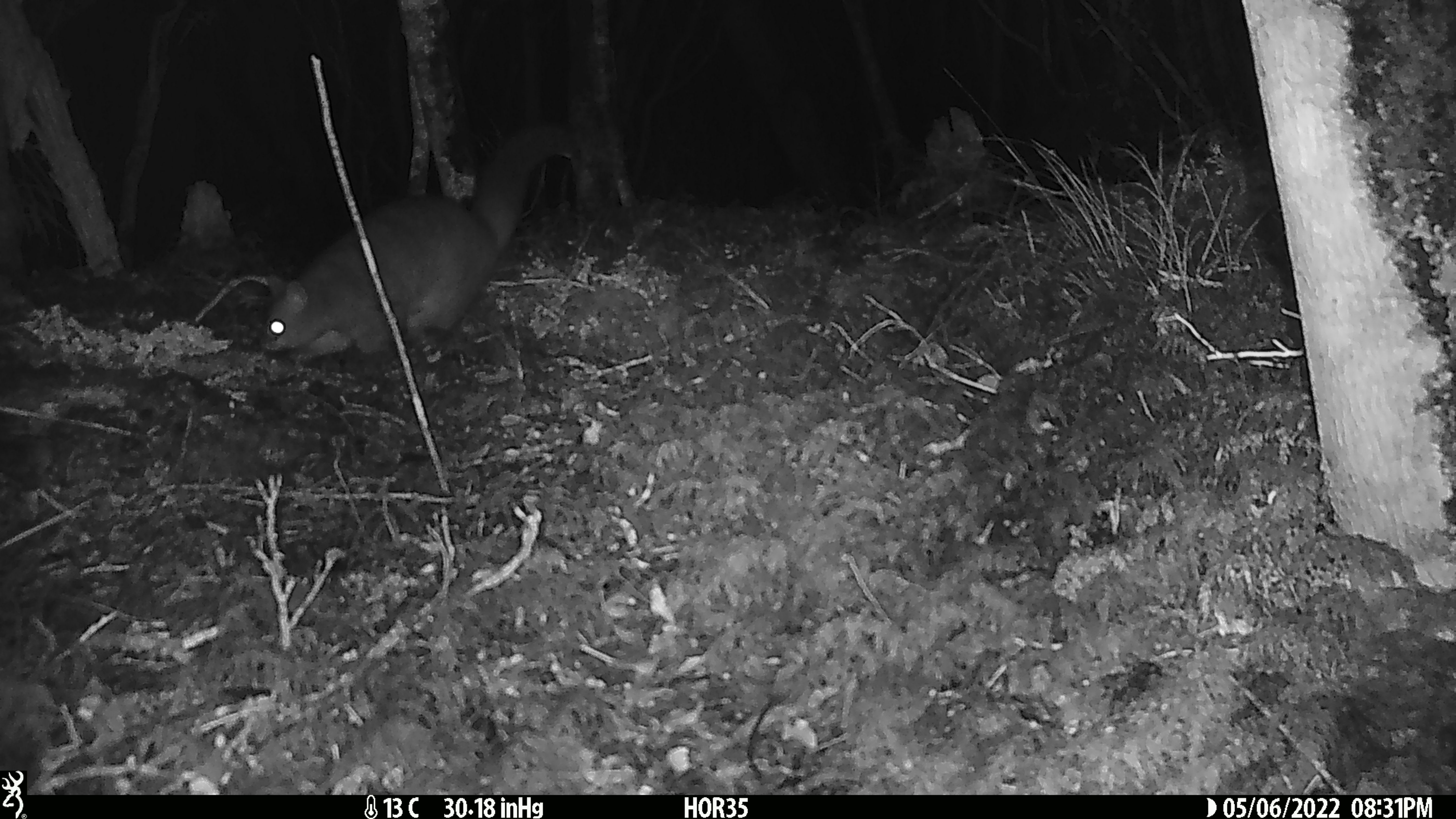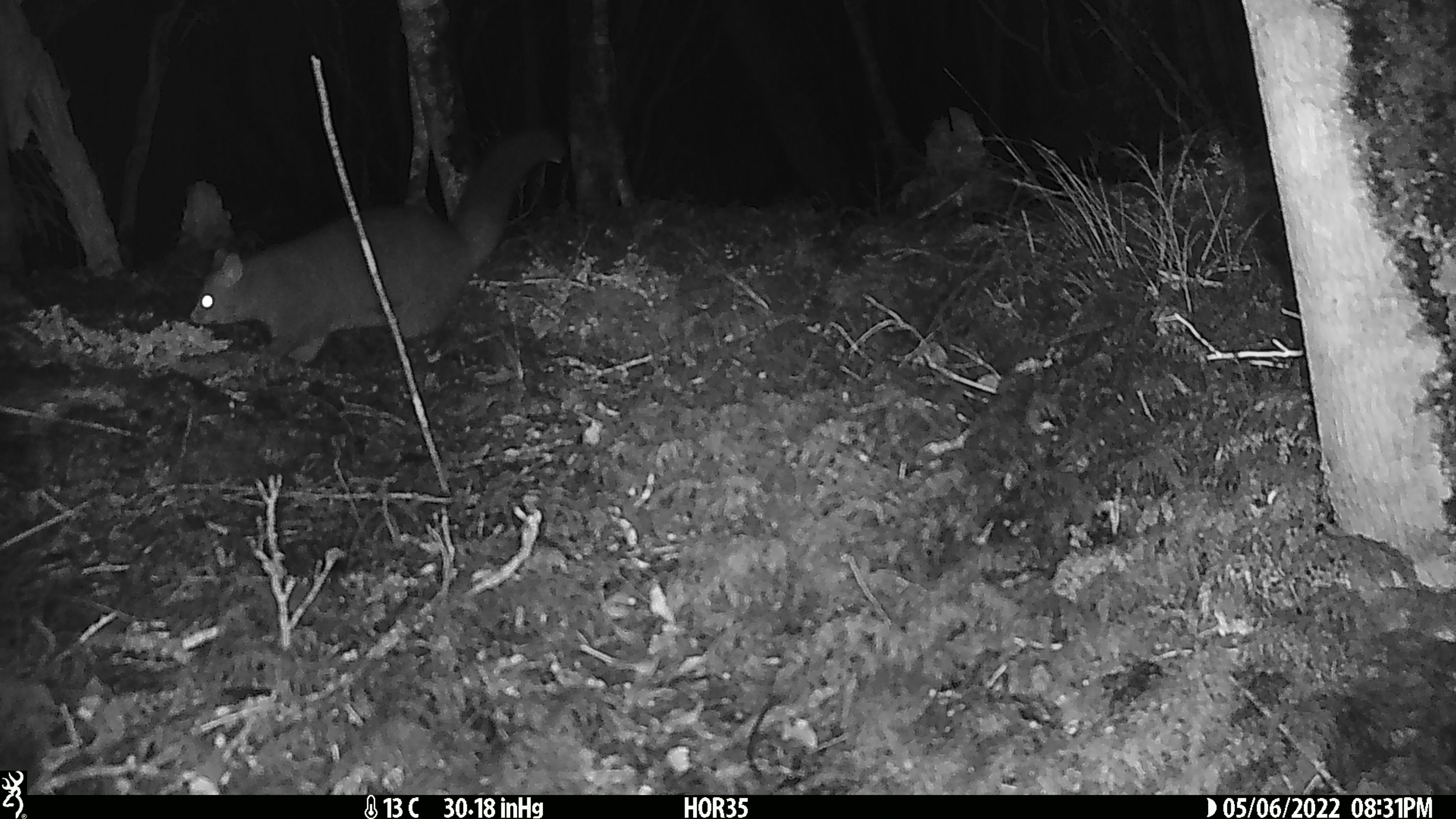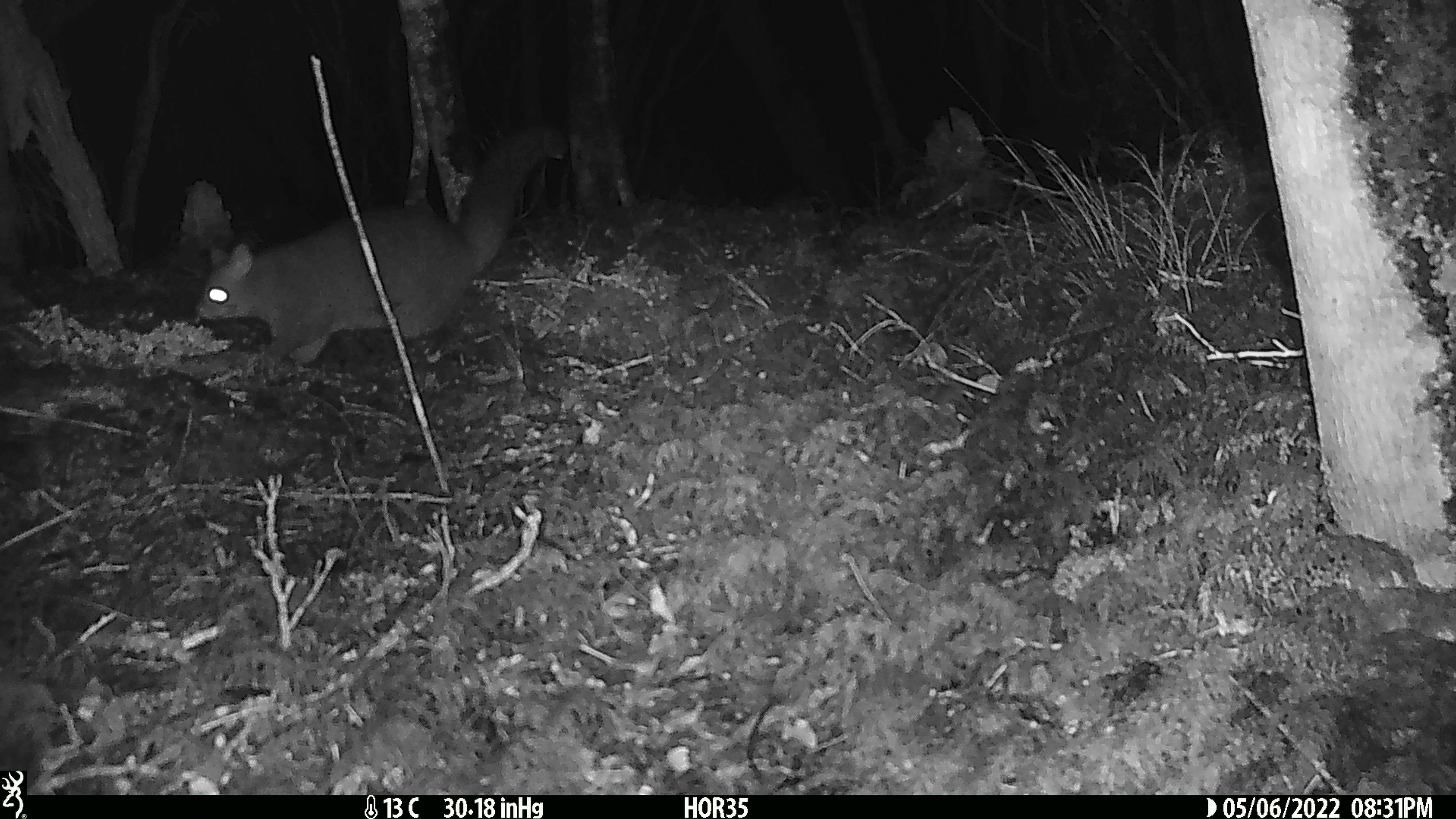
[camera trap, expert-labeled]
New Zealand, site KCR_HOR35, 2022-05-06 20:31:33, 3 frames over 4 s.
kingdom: Animalia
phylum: Chordata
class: Mammalia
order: Diprotodontia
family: Phalangeridae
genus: Trichosurus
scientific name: Trichosurus vulpecula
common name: common brushtail possum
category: possum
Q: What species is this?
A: Possum (common brushtail possum) (Trichosurus vulpecula).